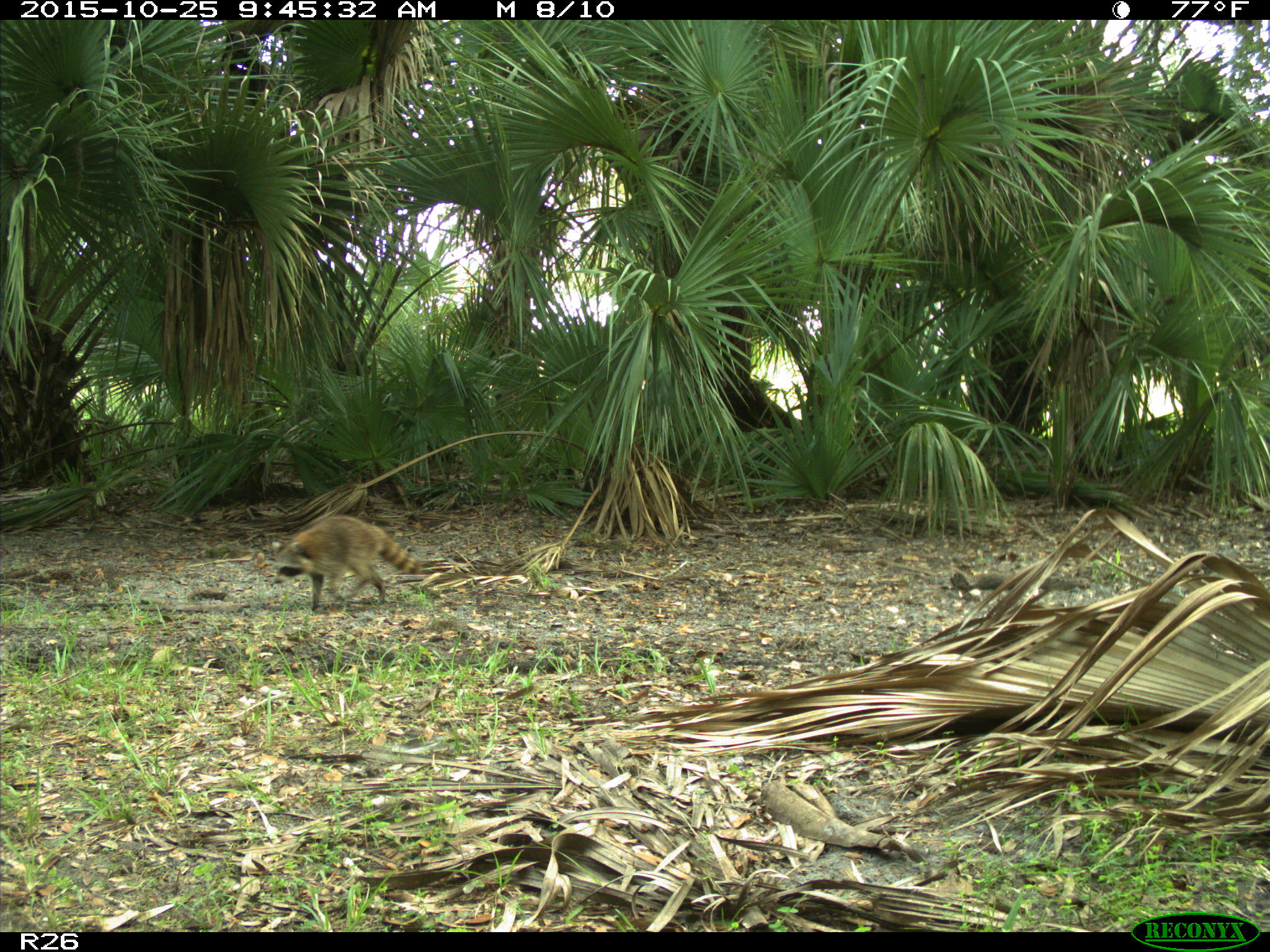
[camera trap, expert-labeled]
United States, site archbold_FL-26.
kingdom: Animalia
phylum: Chordata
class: Mammalia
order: Carnivora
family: Procyonidae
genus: Procyon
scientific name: Procyon lotor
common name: common raccoon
Procyon lotor (common raccoon).